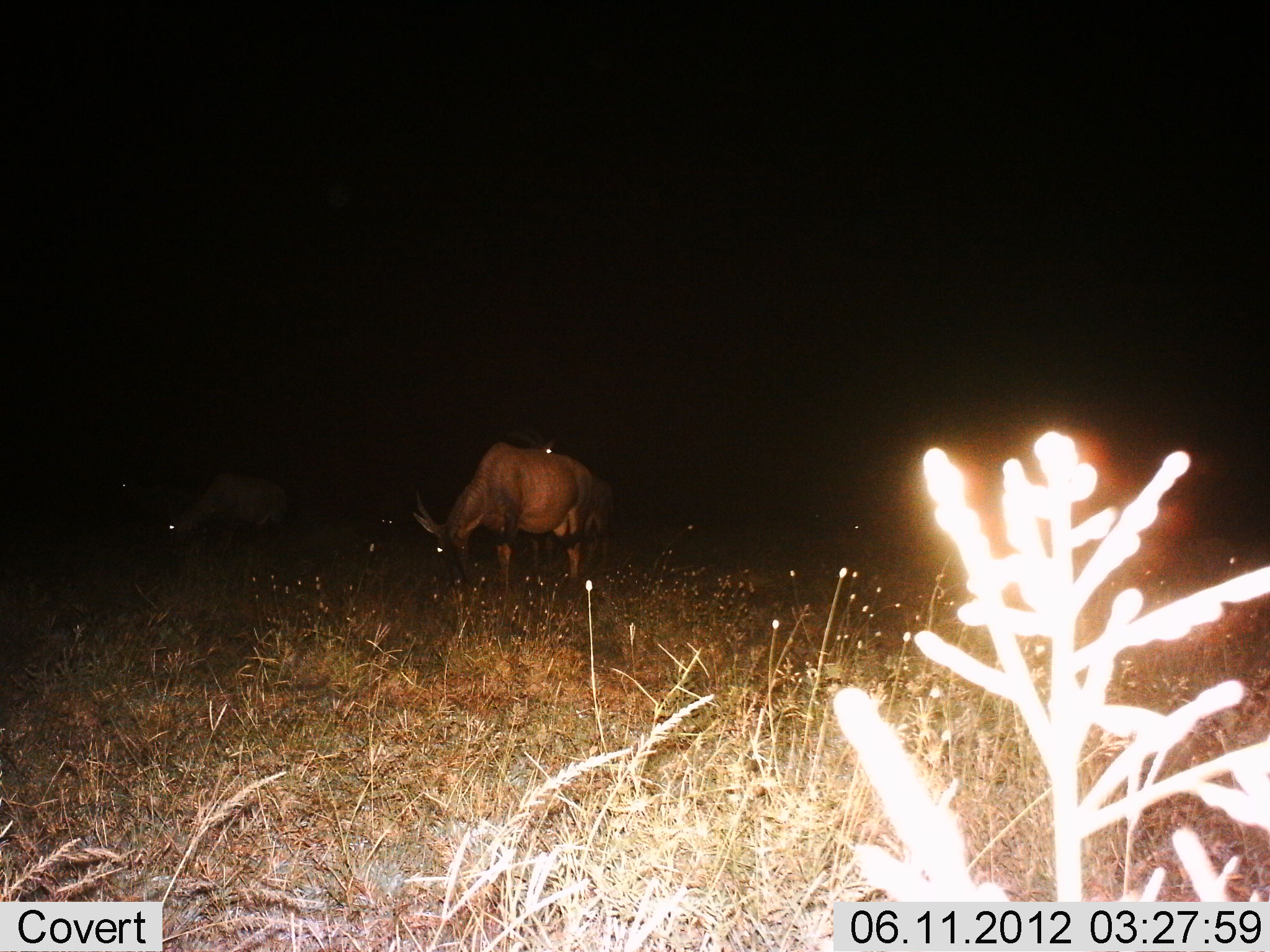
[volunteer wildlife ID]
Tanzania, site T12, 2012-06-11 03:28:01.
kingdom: Animalia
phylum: Chordata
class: Mammalia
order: Artiodactyla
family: Bovidae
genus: Damaliscus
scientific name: Damaliscus lunatus jimela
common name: topi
Topi (Damaliscus lunatus jimela), count 2. Behavior (volunteer vote fractions): standing 50%, resting 0%, moving 0%, interacting 0%. Young present (vote fraction): 0%. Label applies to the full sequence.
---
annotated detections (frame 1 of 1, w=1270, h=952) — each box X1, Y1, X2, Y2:
animal: 399, 444, 609, 618; 164, 469, 298, 553; 107, 474, 136, 511